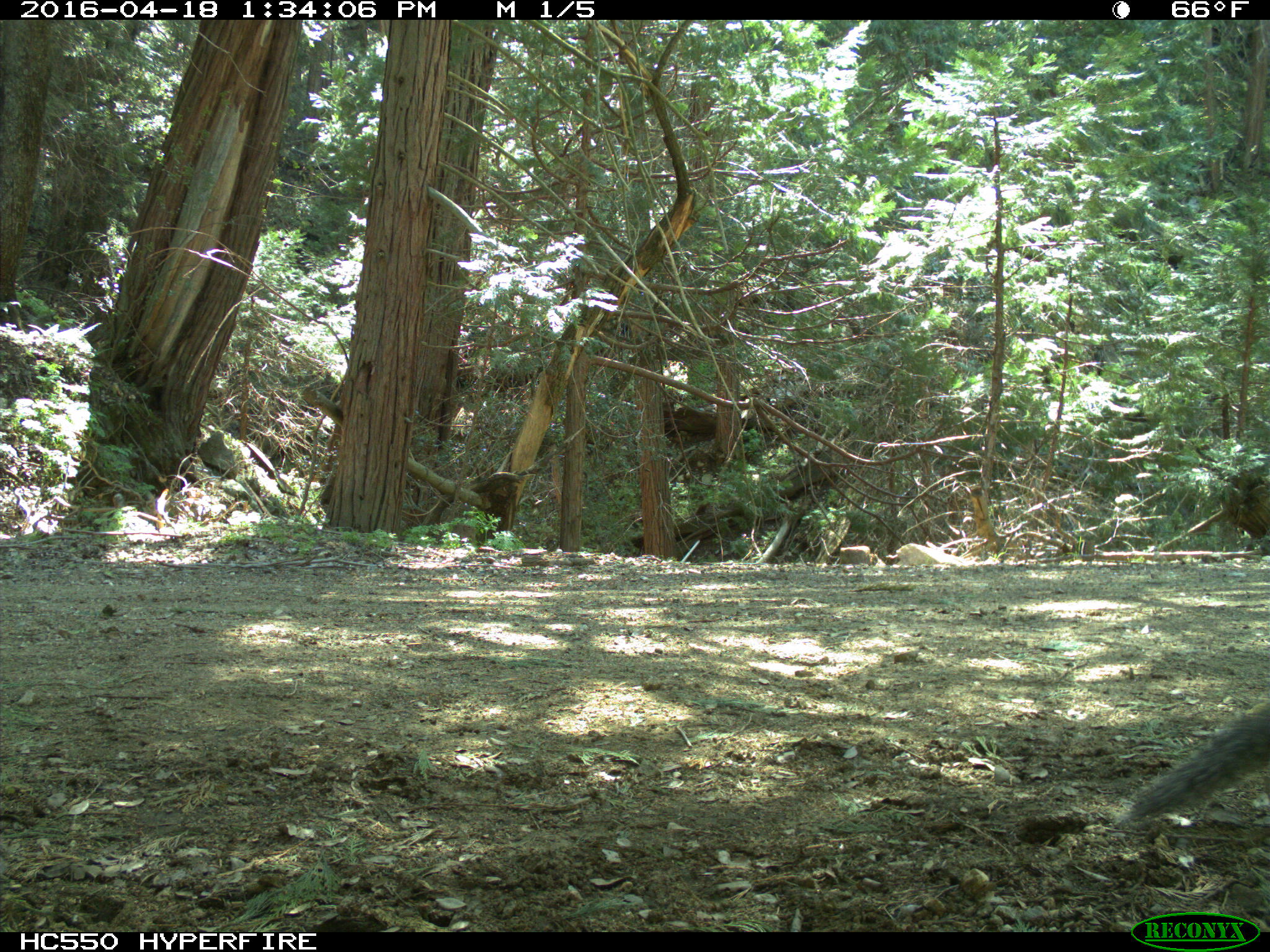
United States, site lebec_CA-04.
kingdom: Animalia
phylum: Chordata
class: Mammalia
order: Rodentia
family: Sciuridae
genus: Sciurus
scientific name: Sciurus carolinensis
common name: eastern gray squirrel